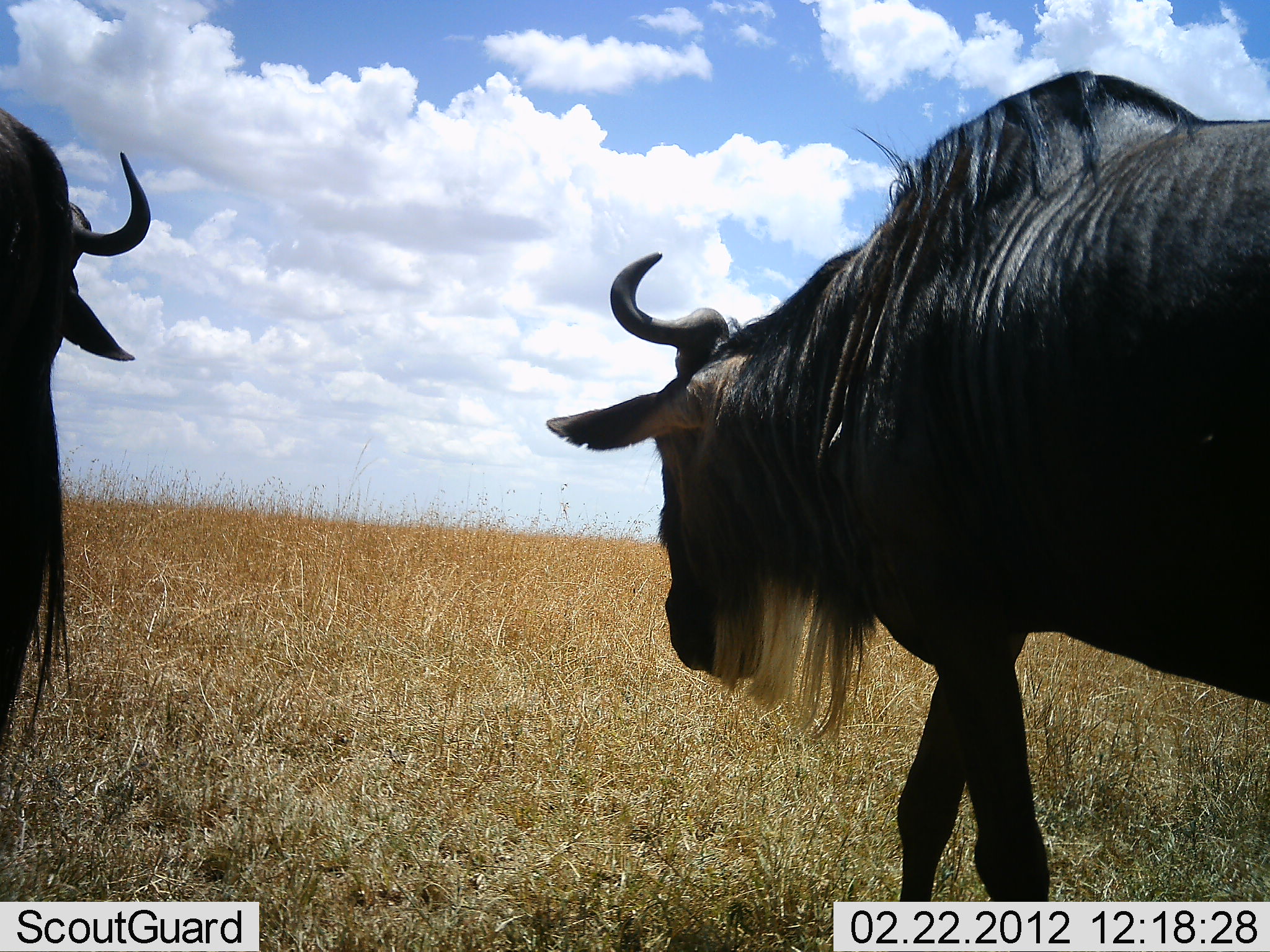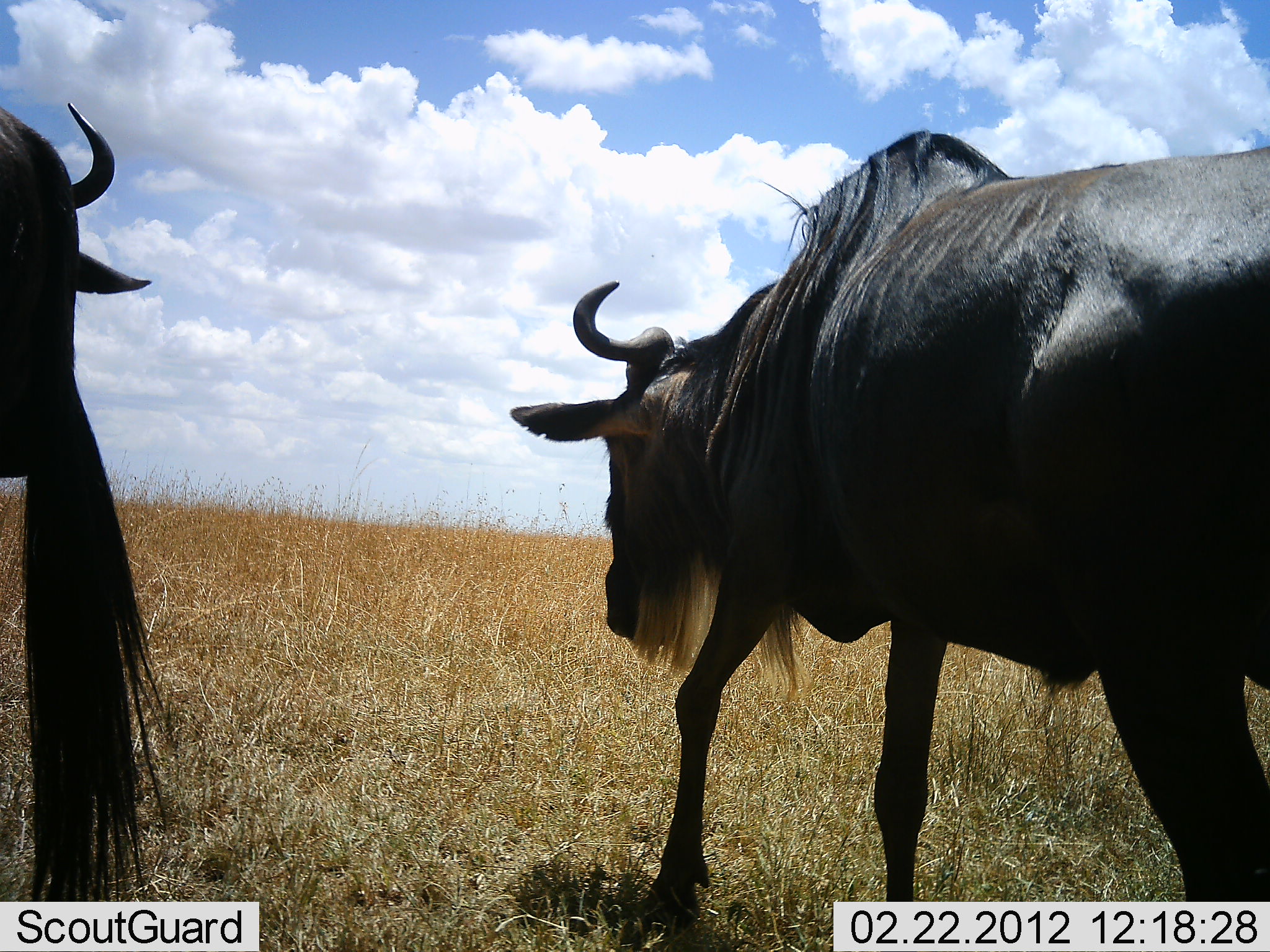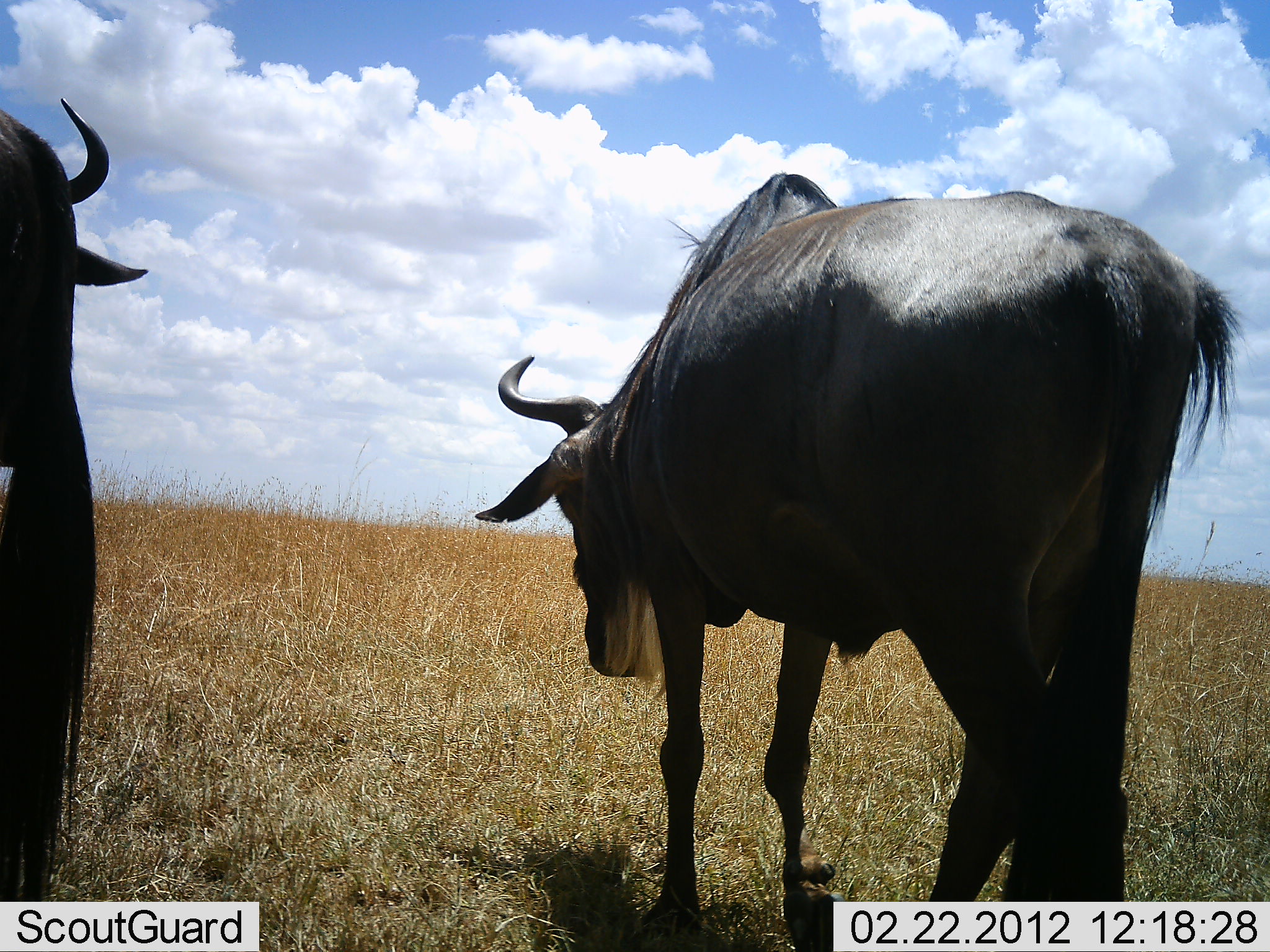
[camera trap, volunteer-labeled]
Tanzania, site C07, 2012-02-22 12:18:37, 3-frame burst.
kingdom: Animalia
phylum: Chordata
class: Mammalia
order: Artiodactyla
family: Bovidae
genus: Connochaetes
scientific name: Connochaetes taurinus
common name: blue wildebeest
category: wildebeest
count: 2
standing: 26%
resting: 0%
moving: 100%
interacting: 0%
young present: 0%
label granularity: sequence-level